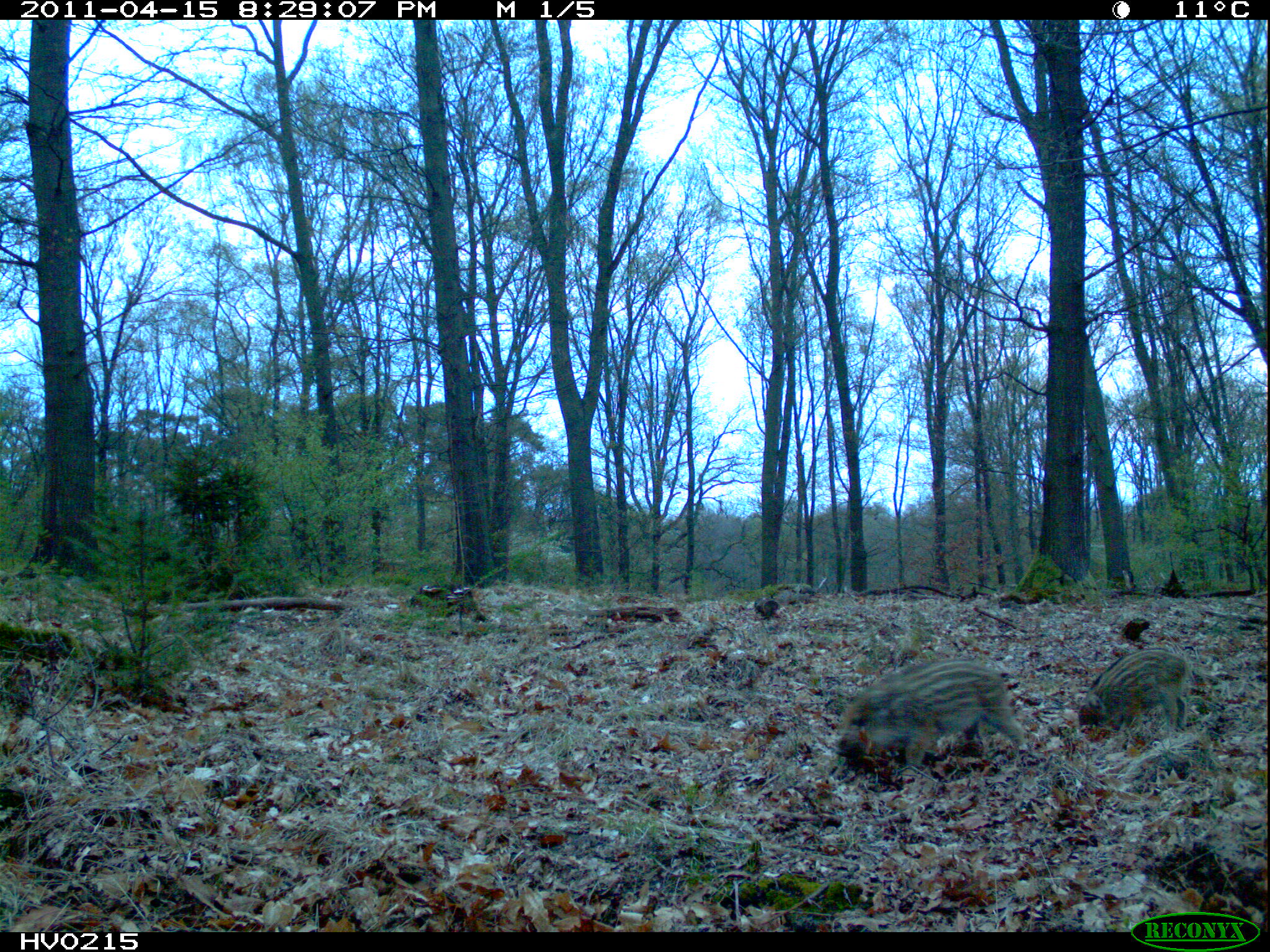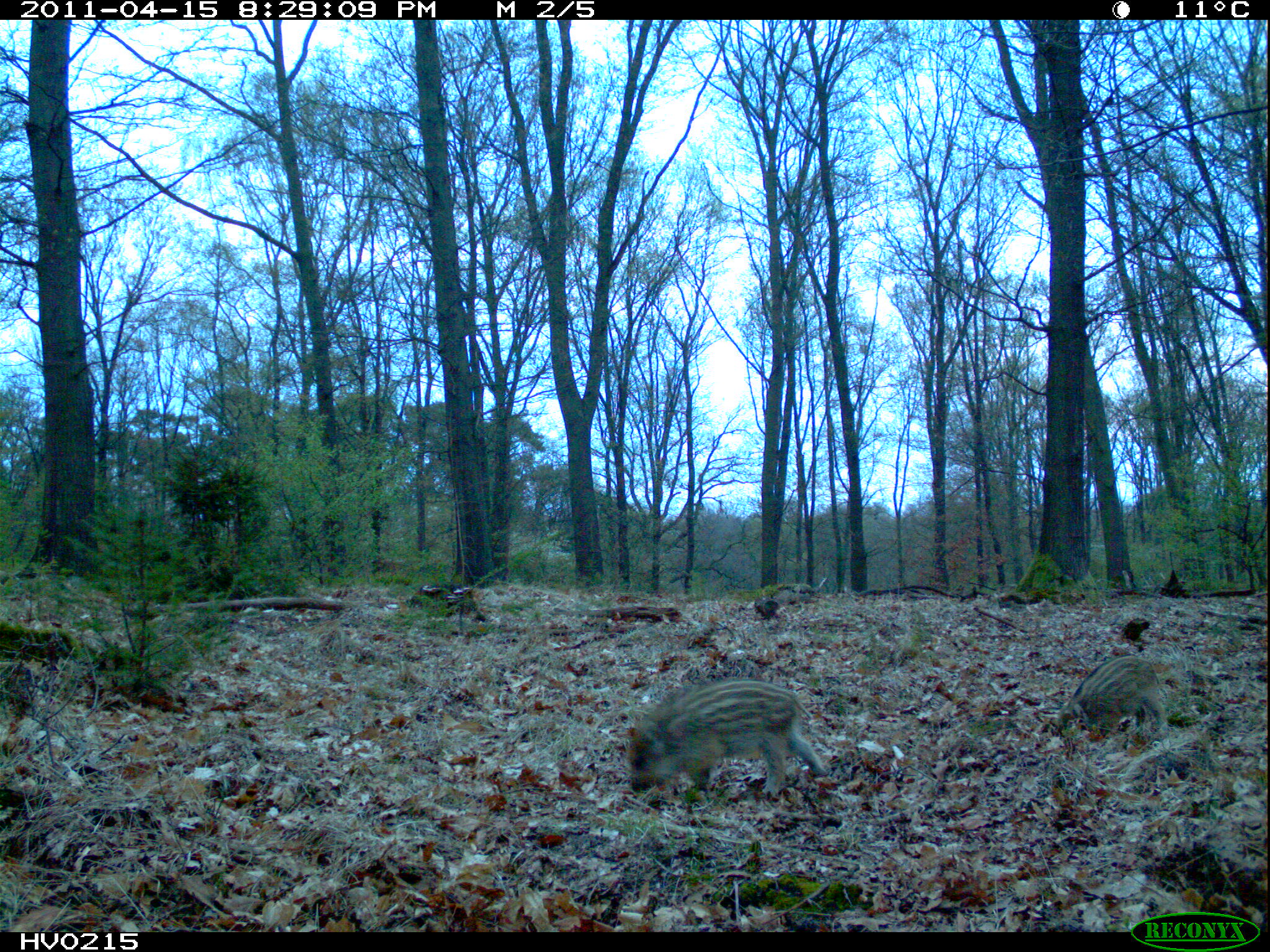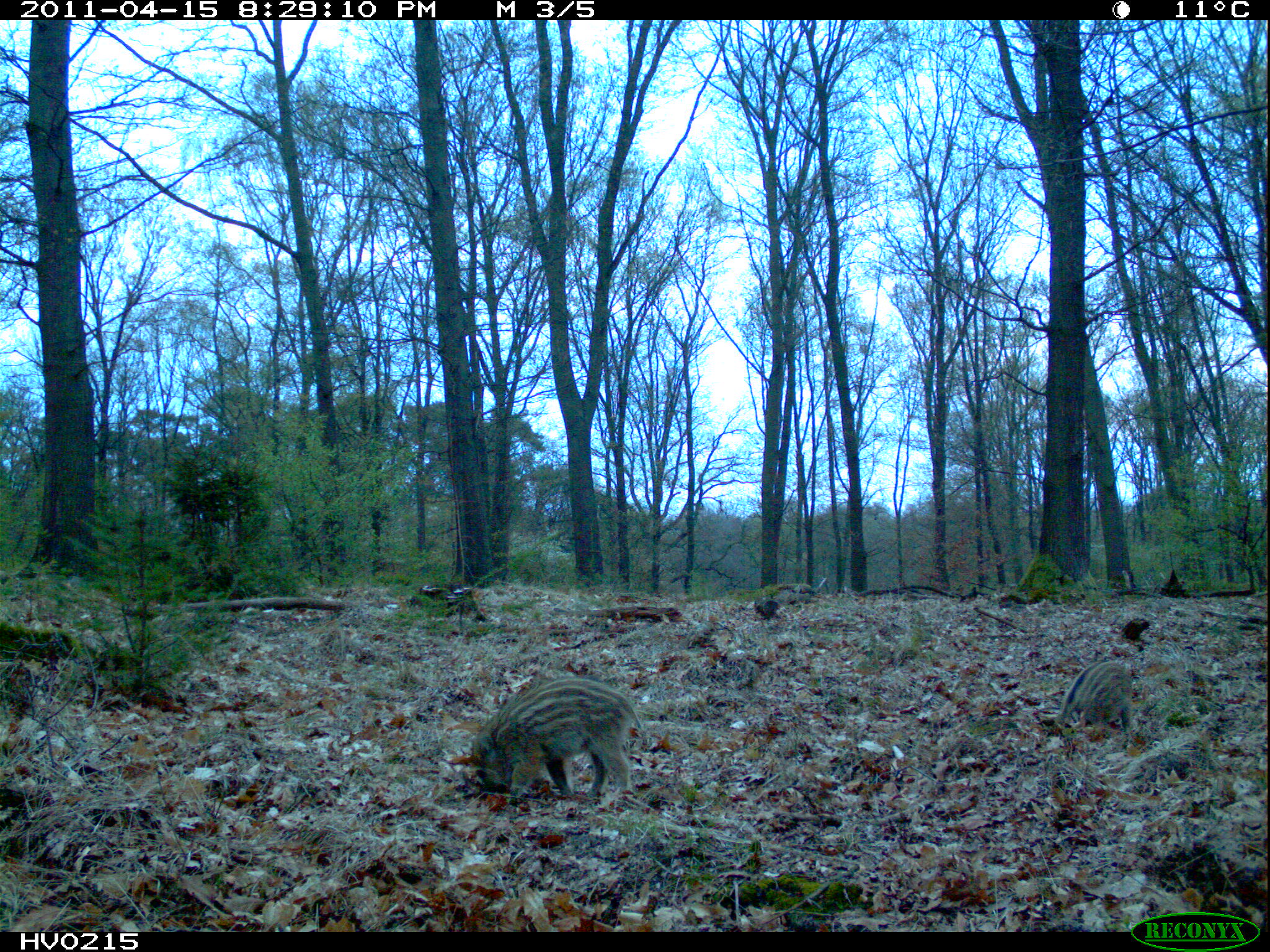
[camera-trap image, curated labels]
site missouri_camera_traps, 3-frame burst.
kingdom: Animalia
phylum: Chordata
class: Mammalia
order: Artiodactyla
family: Suidae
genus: Sus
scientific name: Sus scrofa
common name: wild boar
Wild boar (Sus scrofa). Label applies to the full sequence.